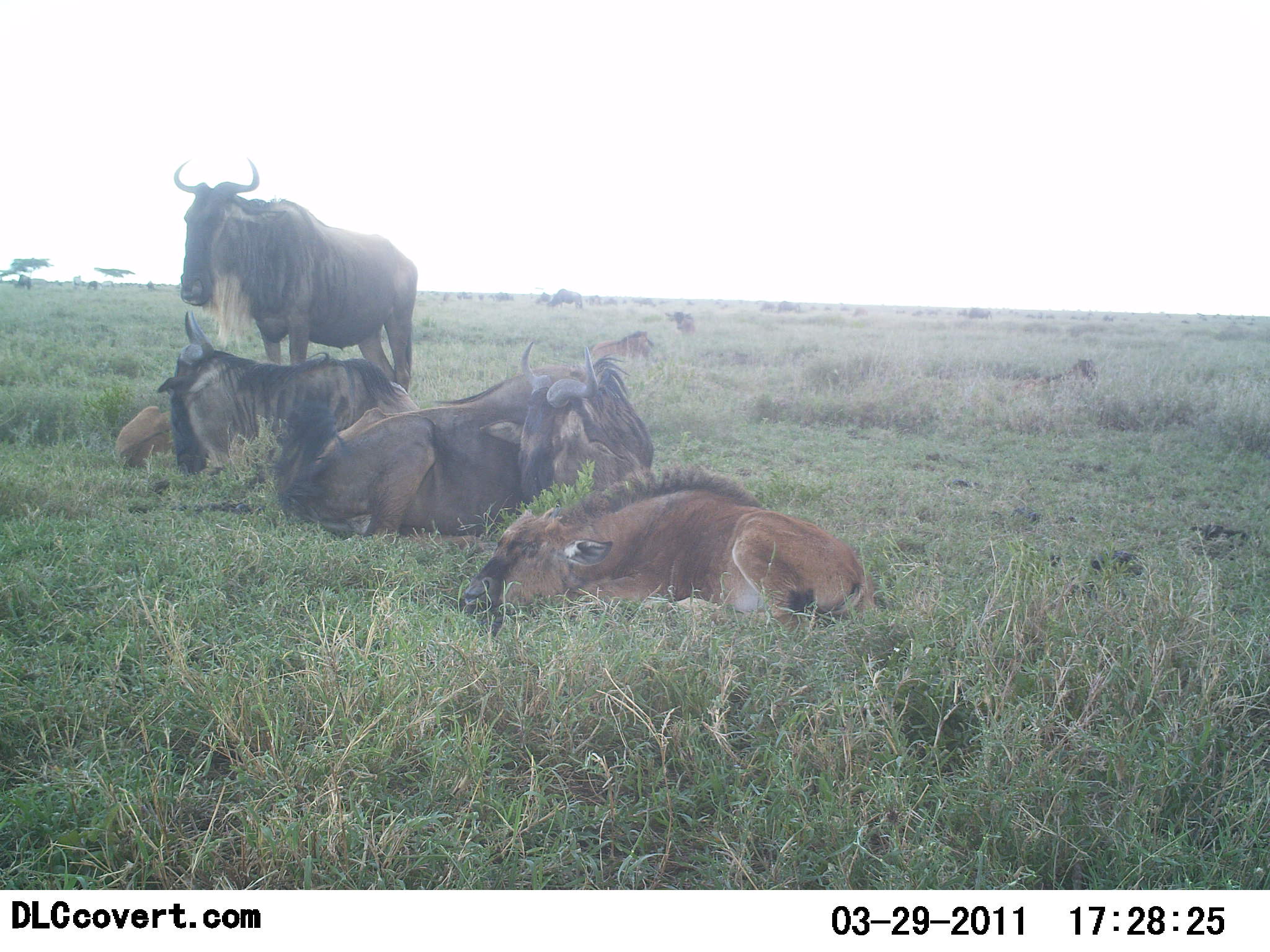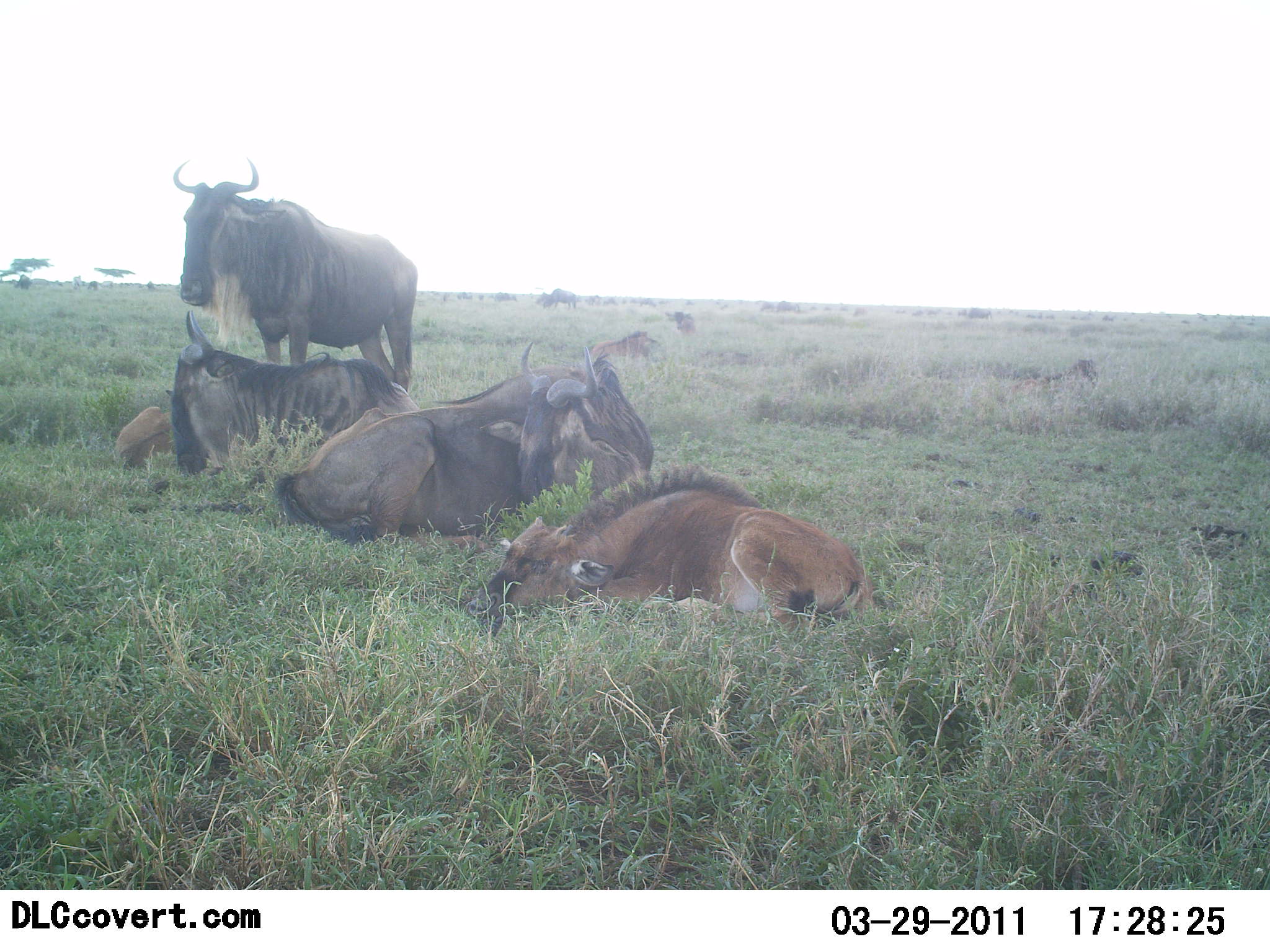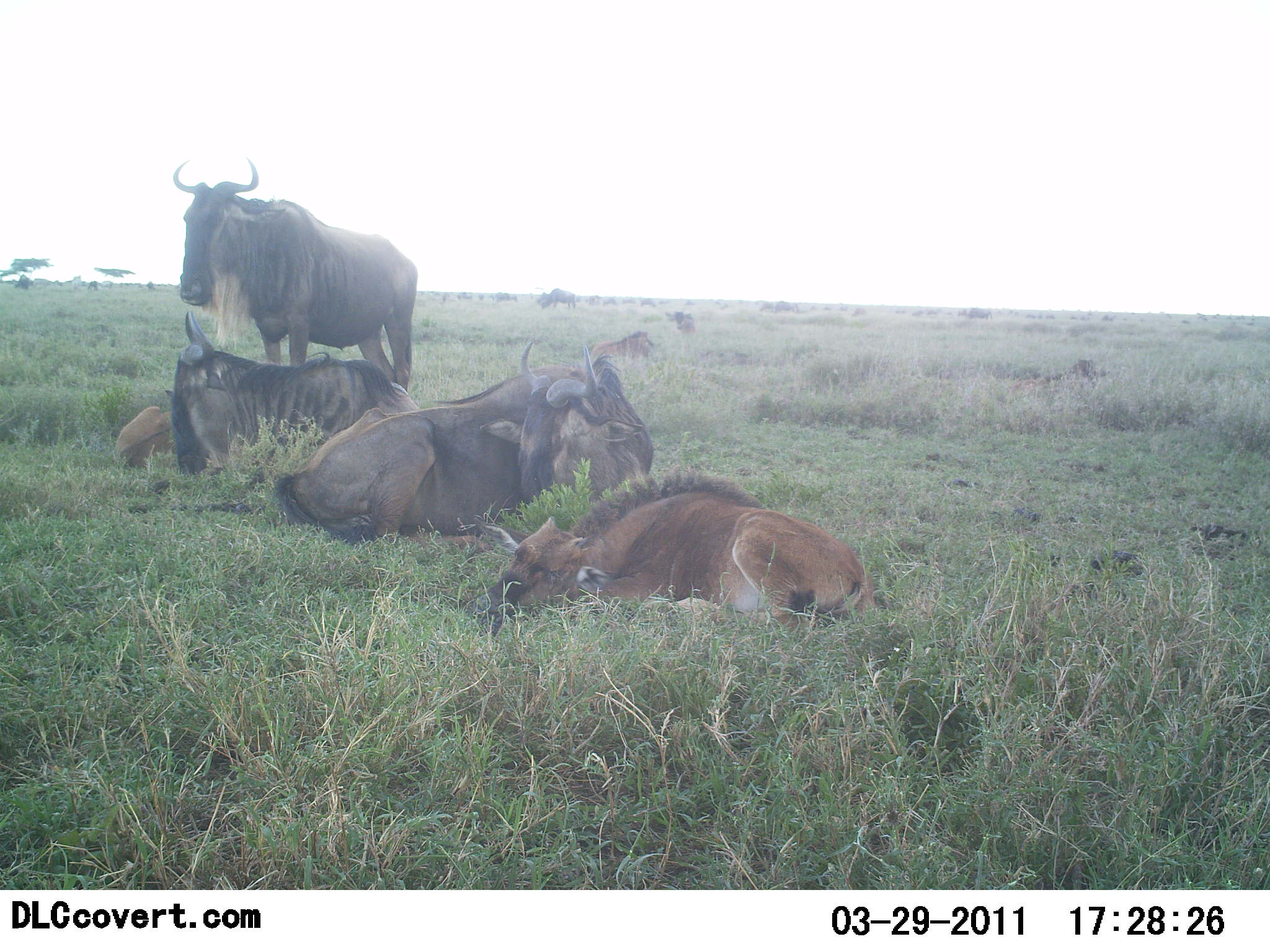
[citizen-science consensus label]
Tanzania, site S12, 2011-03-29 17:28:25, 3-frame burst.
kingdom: Animalia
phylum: Chordata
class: Mammalia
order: Artiodactyla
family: Bovidae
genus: Connochaetes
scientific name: Connochaetes taurinus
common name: blue wildebeest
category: wildebeest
Wildebeest (blue wildebeest) (Connochaetes taurinus), count 5. Behavior (volunteer vote fractions): standing 73%, resting 100%, moving 0%, interacting 0%. Young present (vote fraction): 18%. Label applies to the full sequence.